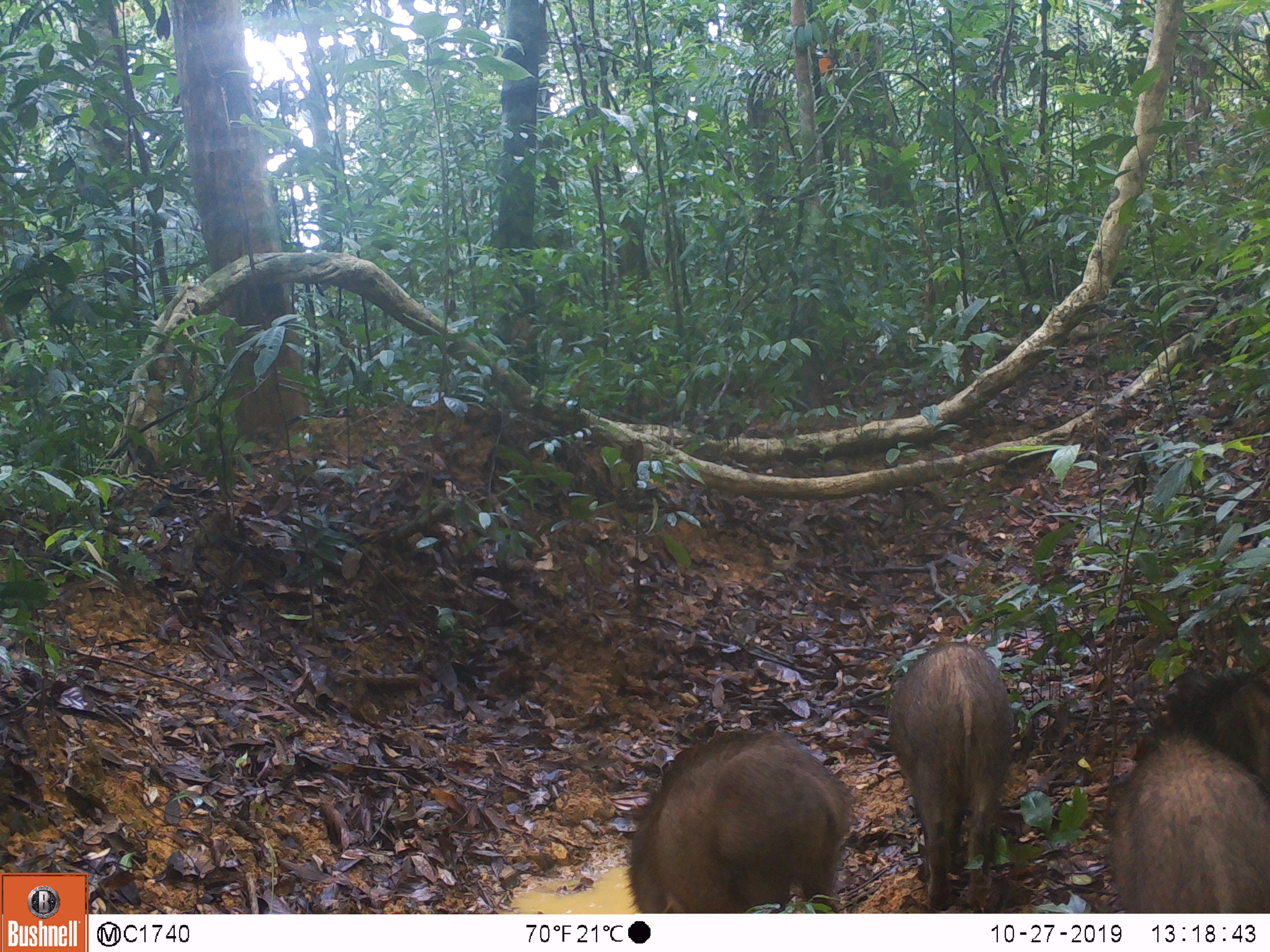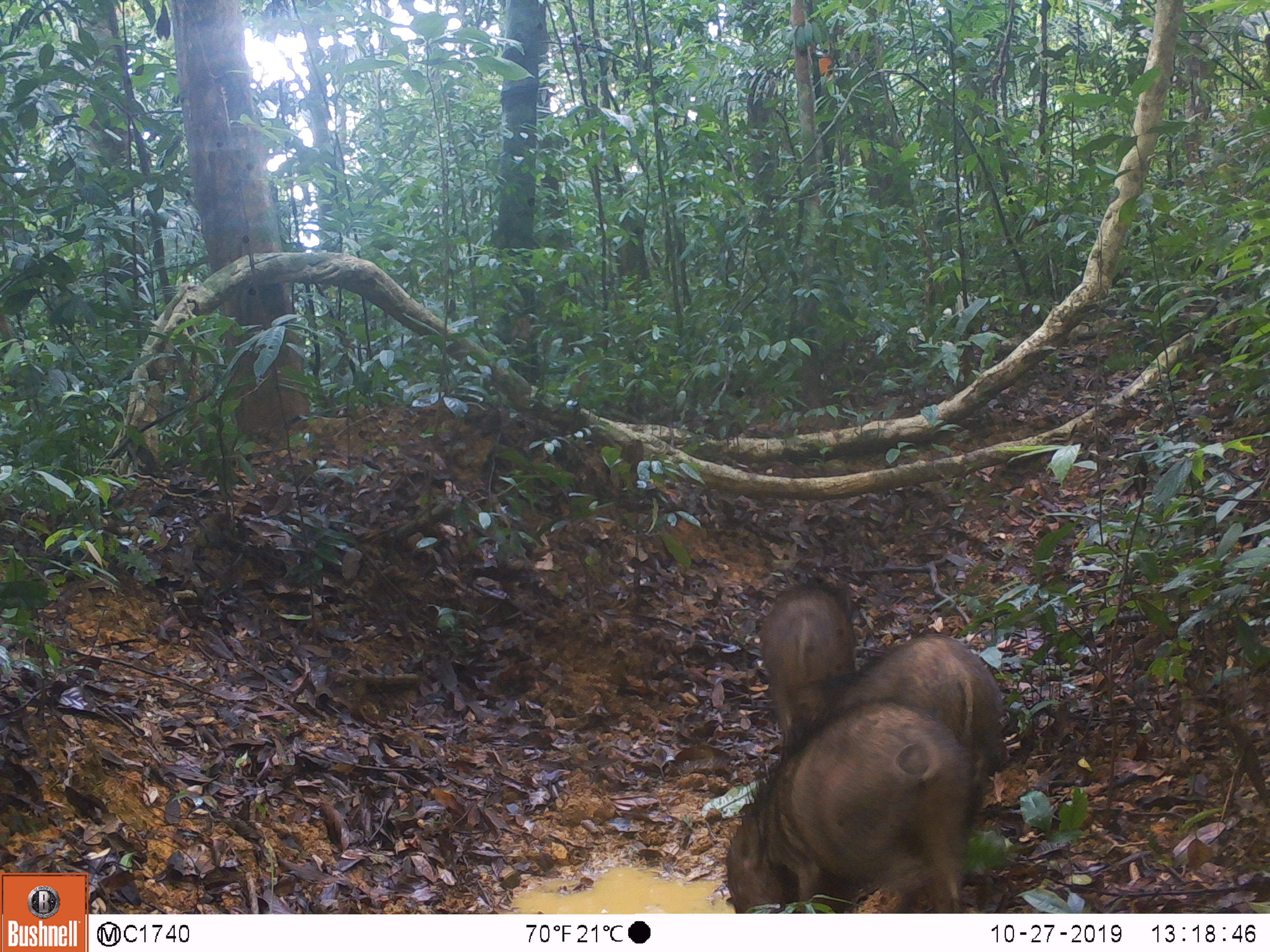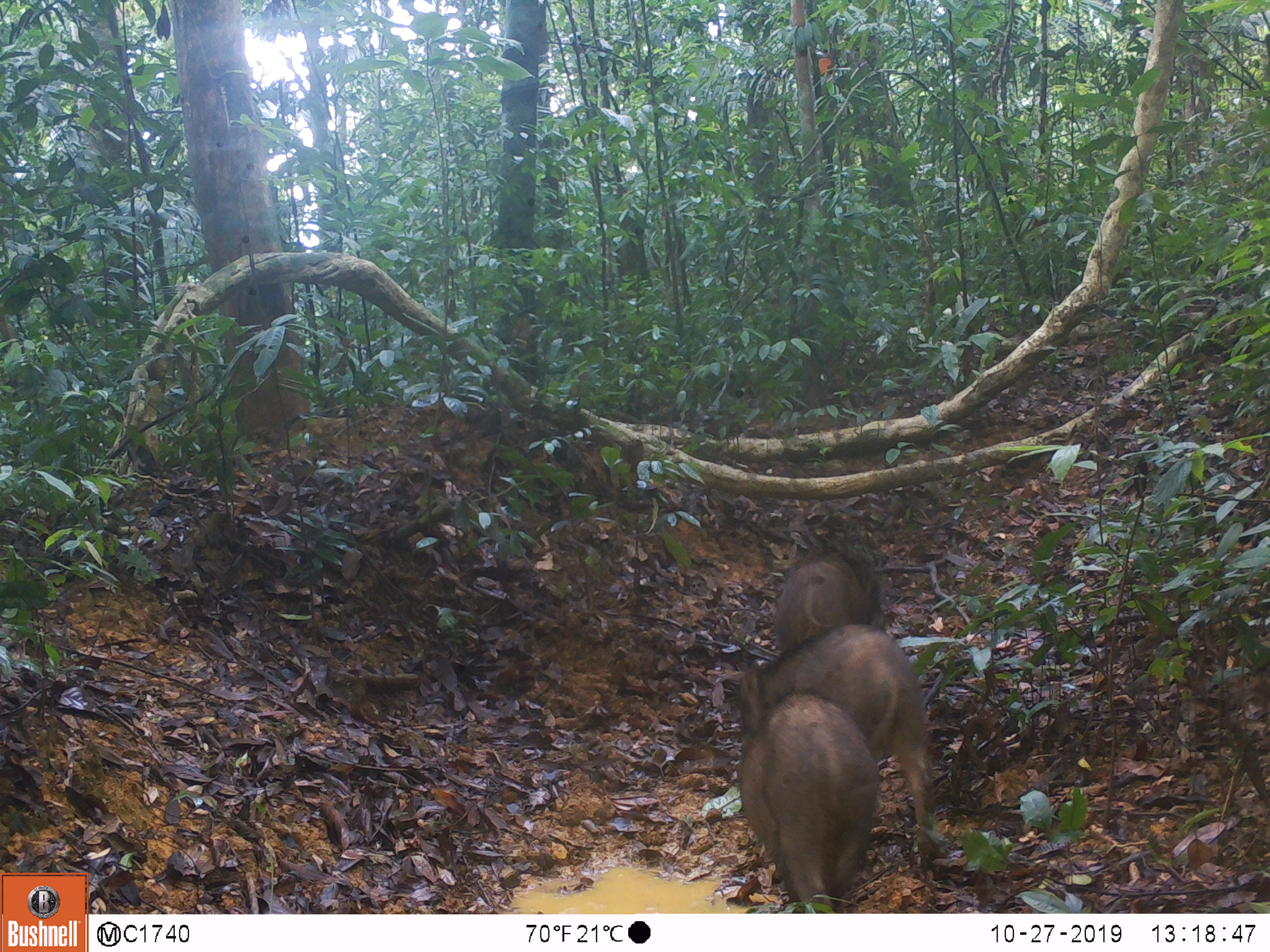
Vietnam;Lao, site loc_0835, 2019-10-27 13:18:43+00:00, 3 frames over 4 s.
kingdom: Animalia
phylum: Chordata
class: Mammalia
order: Artiodactyla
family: Suidae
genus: Sus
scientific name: Sus scrofa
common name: eurasian wild pig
Eurasian wild pig (Sus scrofa). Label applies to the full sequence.